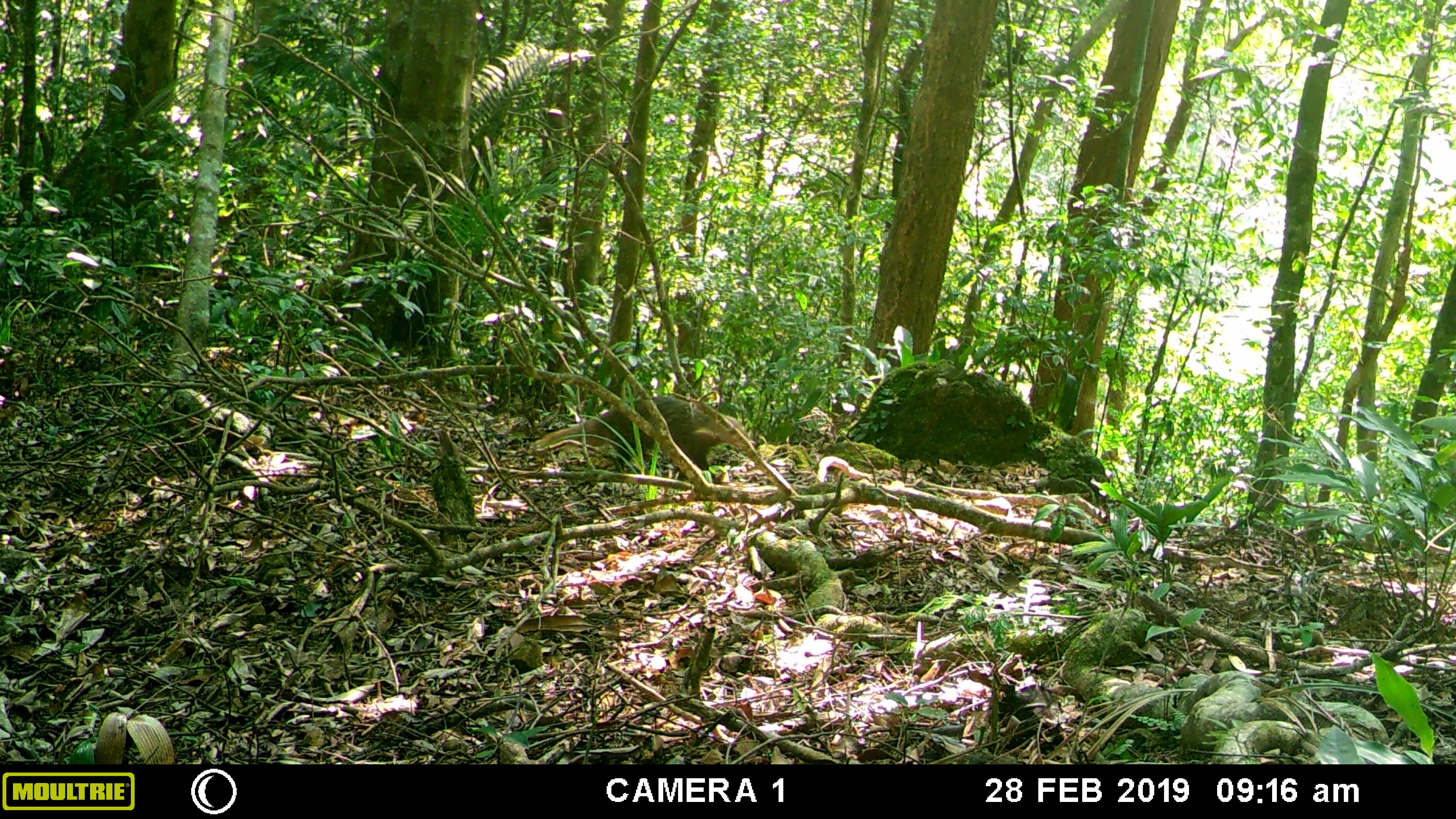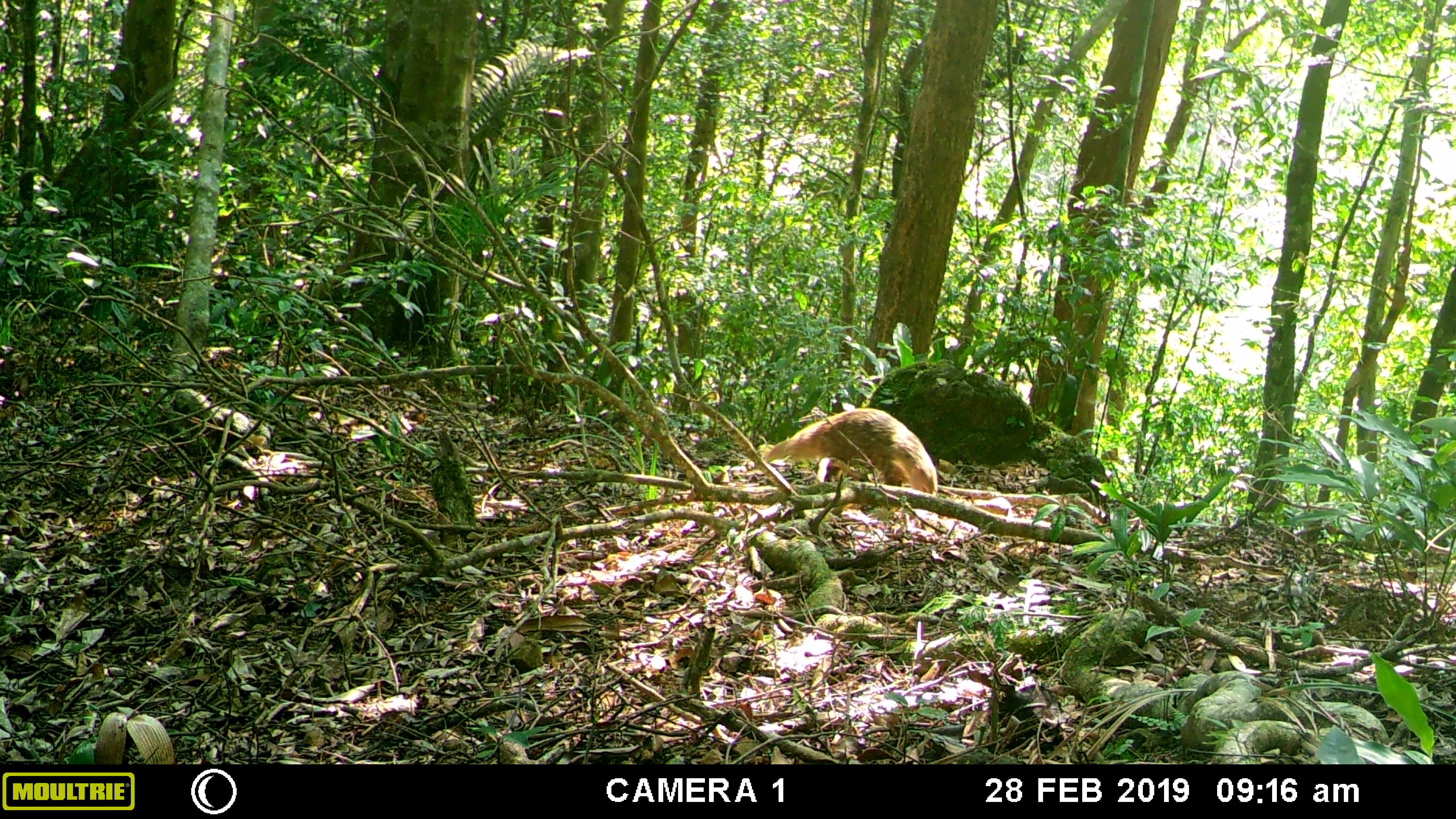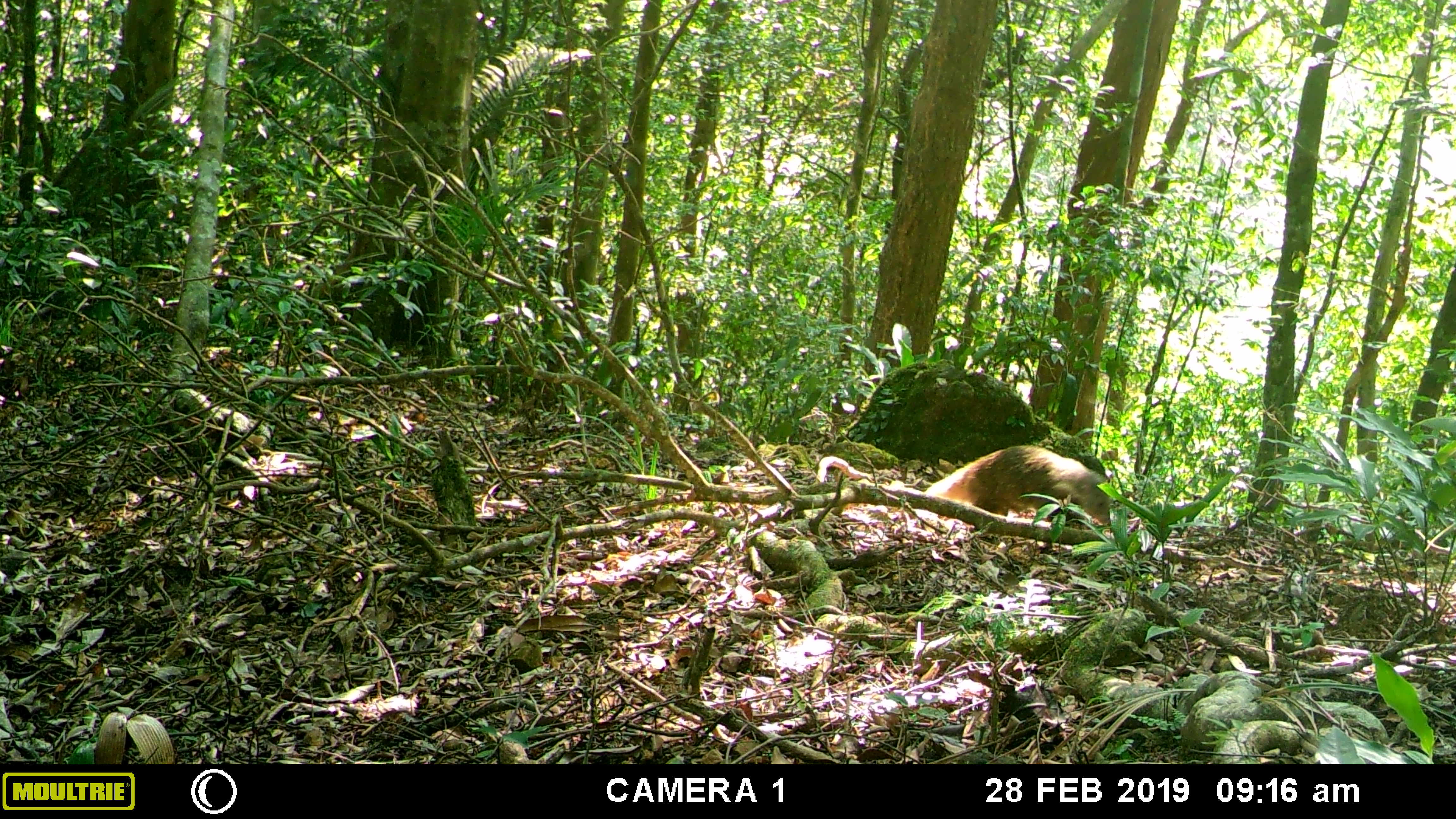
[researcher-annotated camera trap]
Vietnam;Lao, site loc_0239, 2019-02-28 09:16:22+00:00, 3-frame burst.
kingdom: Animalia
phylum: Chordata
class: Mammalia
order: Carnivora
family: Herpestidae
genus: Urva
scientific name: Urva urva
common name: crab-eating mongoose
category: crab eating mongoose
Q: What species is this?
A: Crab eating mongoose (crab-eating mongoose) (Urva urva).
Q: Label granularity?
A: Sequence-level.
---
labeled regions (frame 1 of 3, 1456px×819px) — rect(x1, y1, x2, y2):
crab eating mongoose: rect(533, 394, 757, 484)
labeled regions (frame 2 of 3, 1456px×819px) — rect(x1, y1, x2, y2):
crab eating mongoose: rect(764, 407, 938, 496)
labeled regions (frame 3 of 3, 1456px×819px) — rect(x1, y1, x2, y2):
crab eating mongoose: rect(923, 442, 1116, 538)